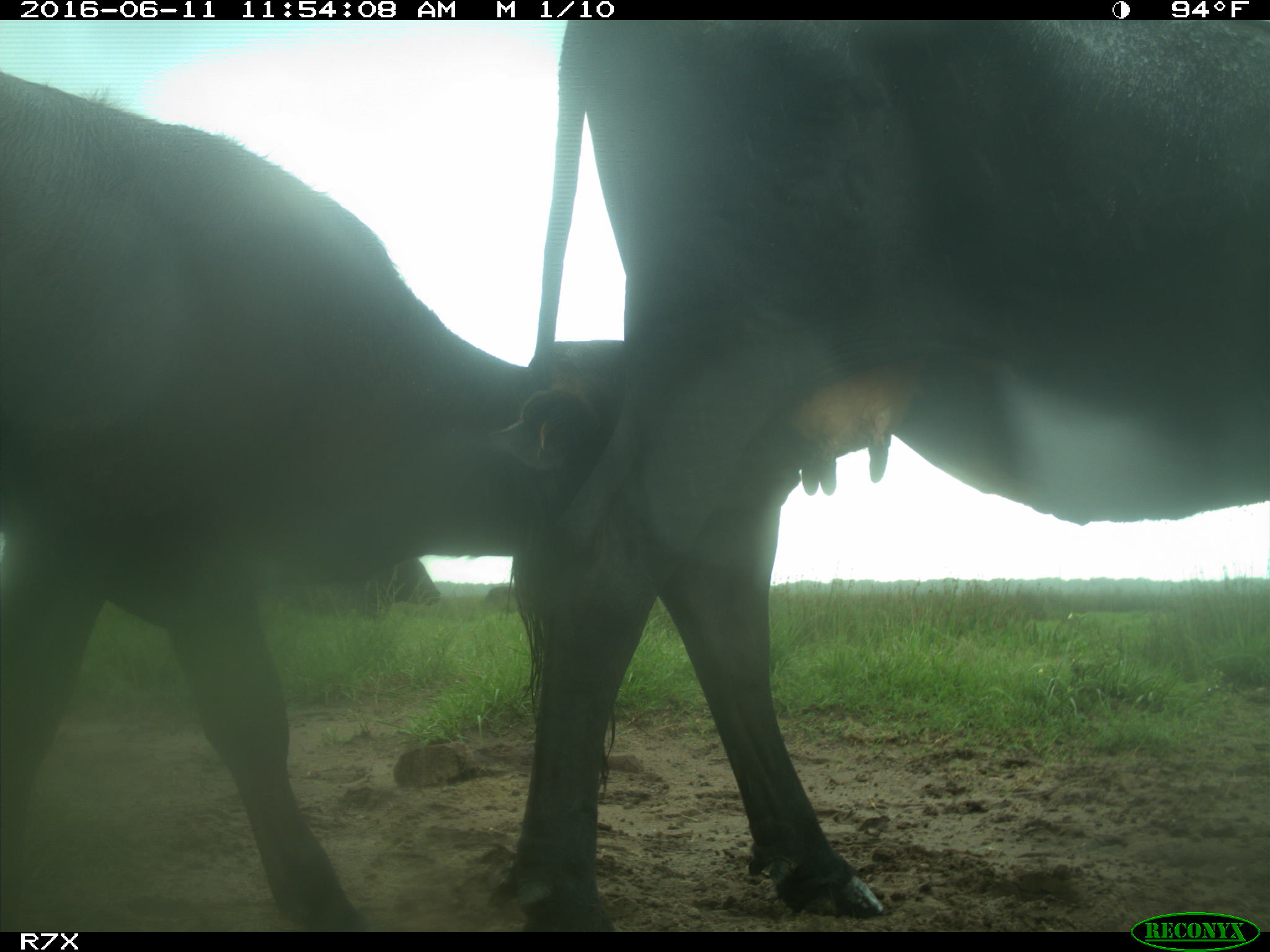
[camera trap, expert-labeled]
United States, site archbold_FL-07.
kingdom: Animalia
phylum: Chordata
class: Mammalia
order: Artiodactyla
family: Bovidae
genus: Bos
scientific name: Bos taurus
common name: domestic cow